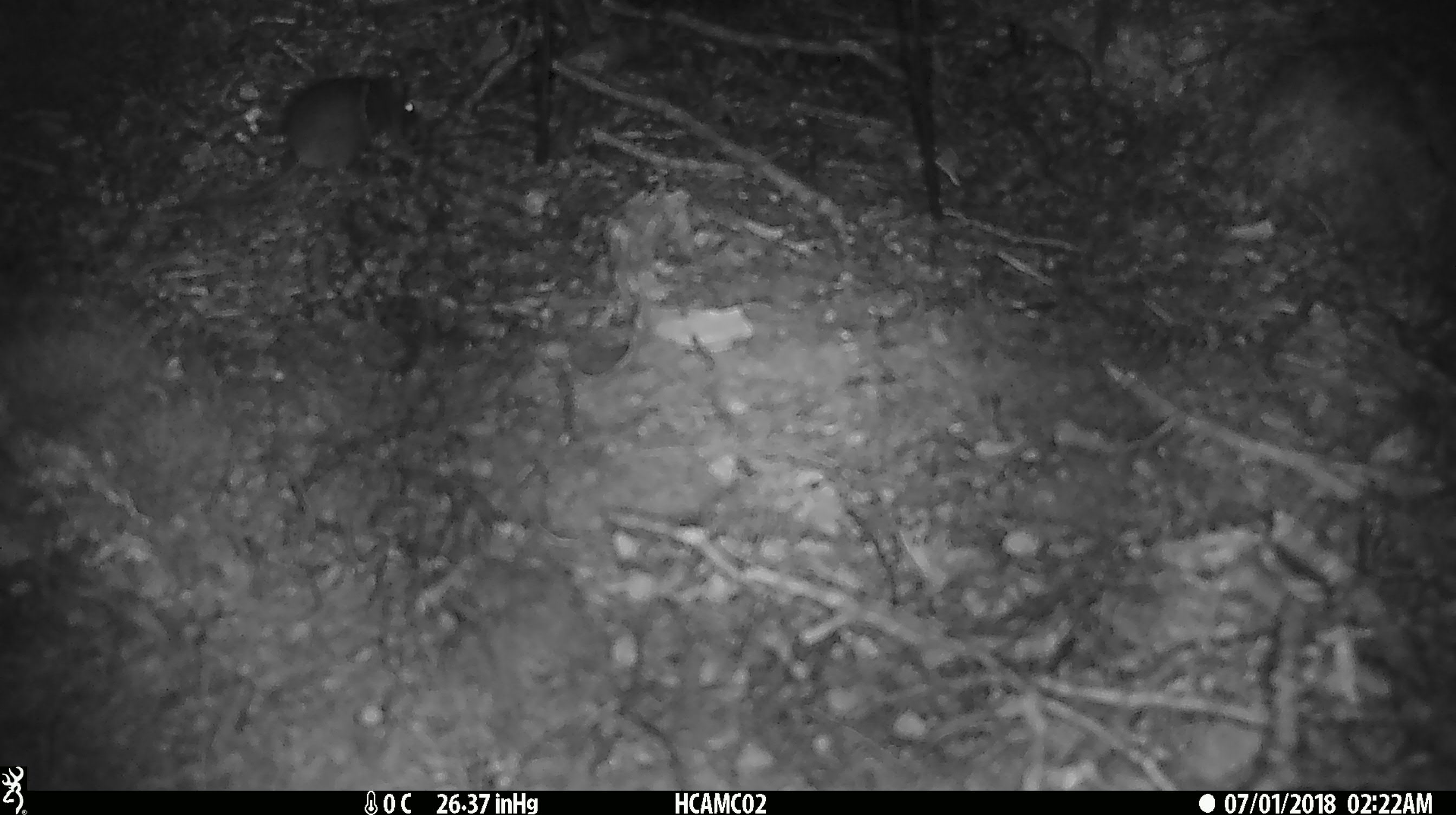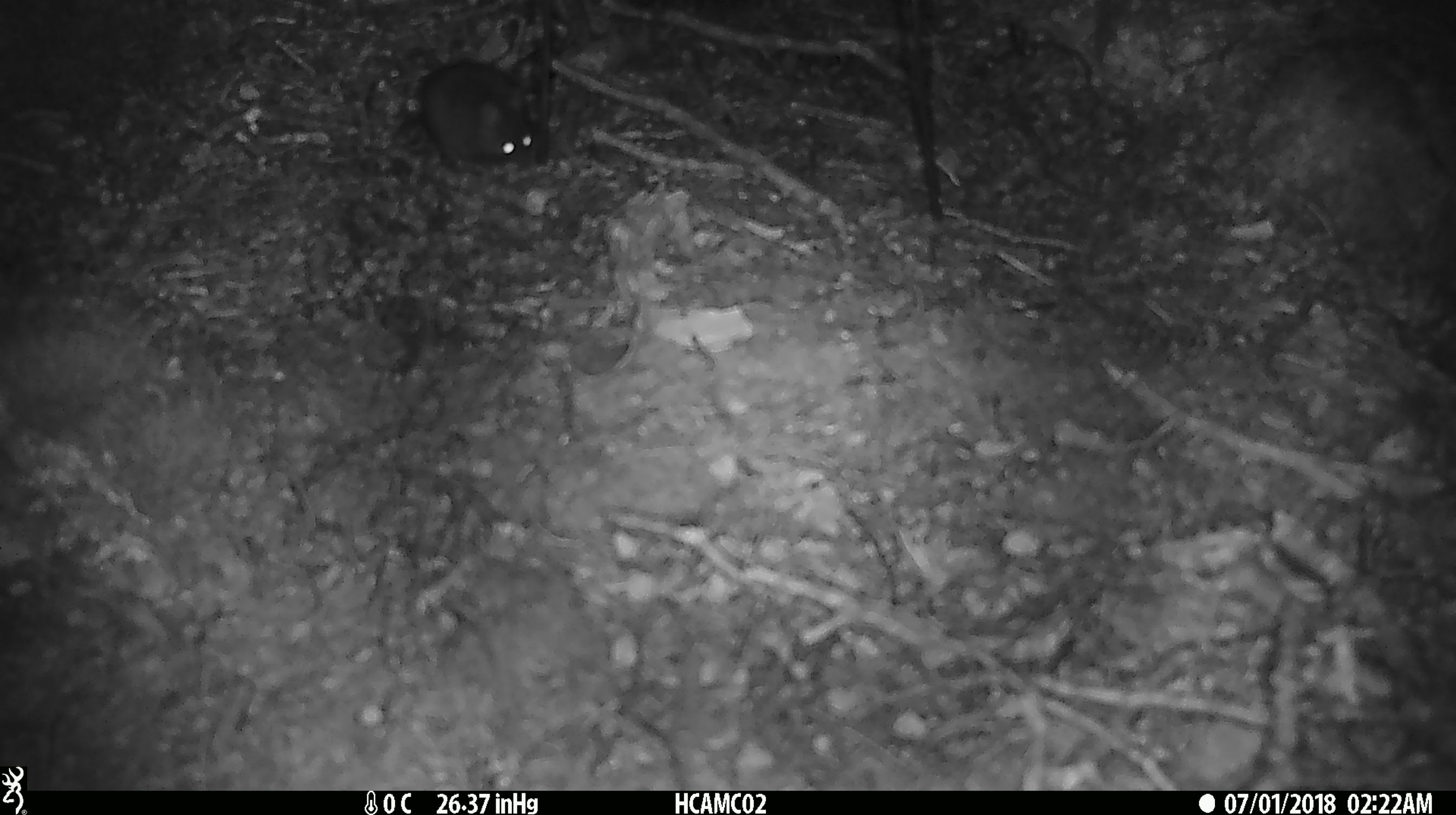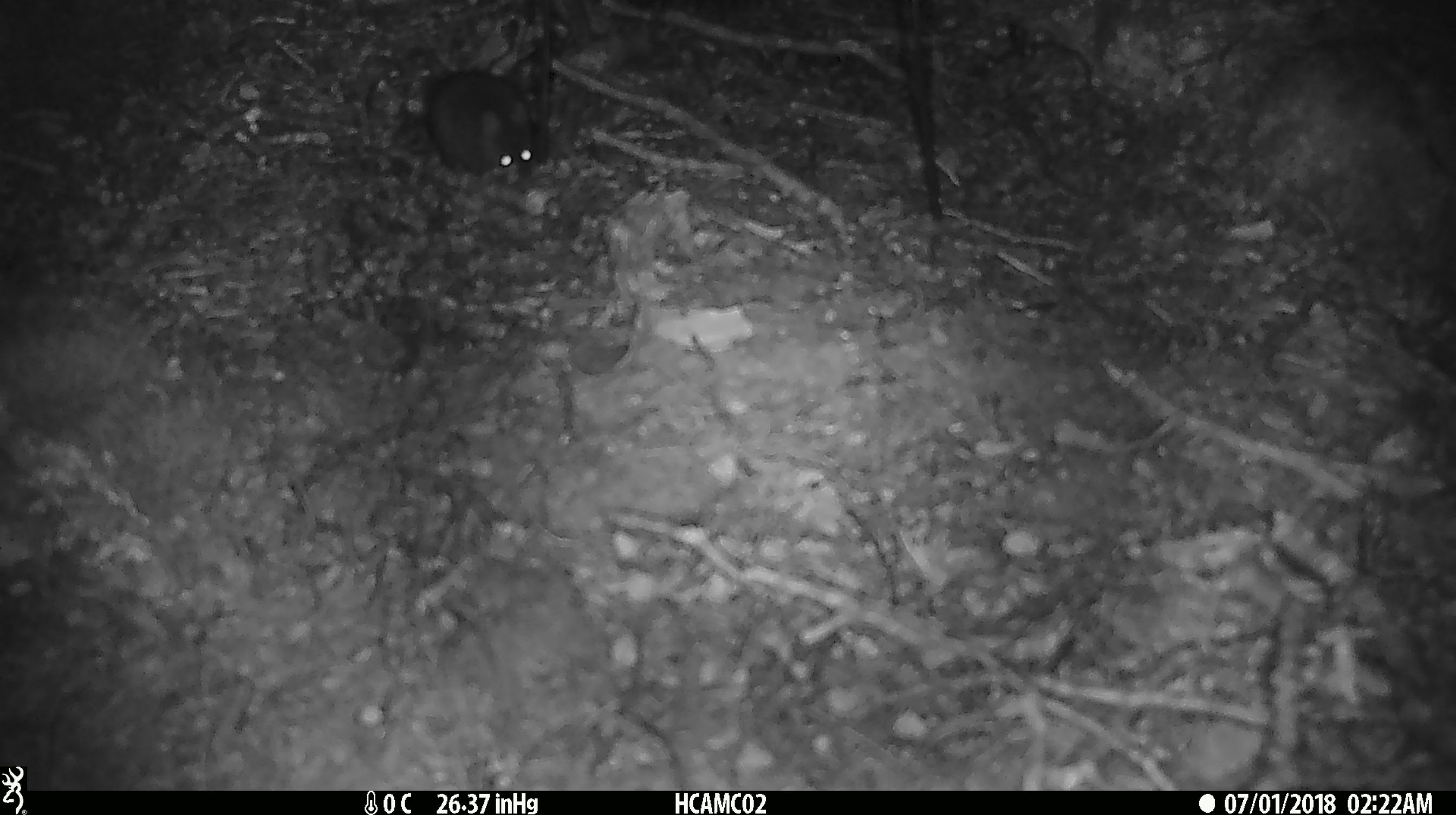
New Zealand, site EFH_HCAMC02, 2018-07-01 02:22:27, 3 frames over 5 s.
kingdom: Animalia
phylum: Chordata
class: Mammalia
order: Rodentia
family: Muridae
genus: Mus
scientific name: Mus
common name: mouse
Mouse (Mus).